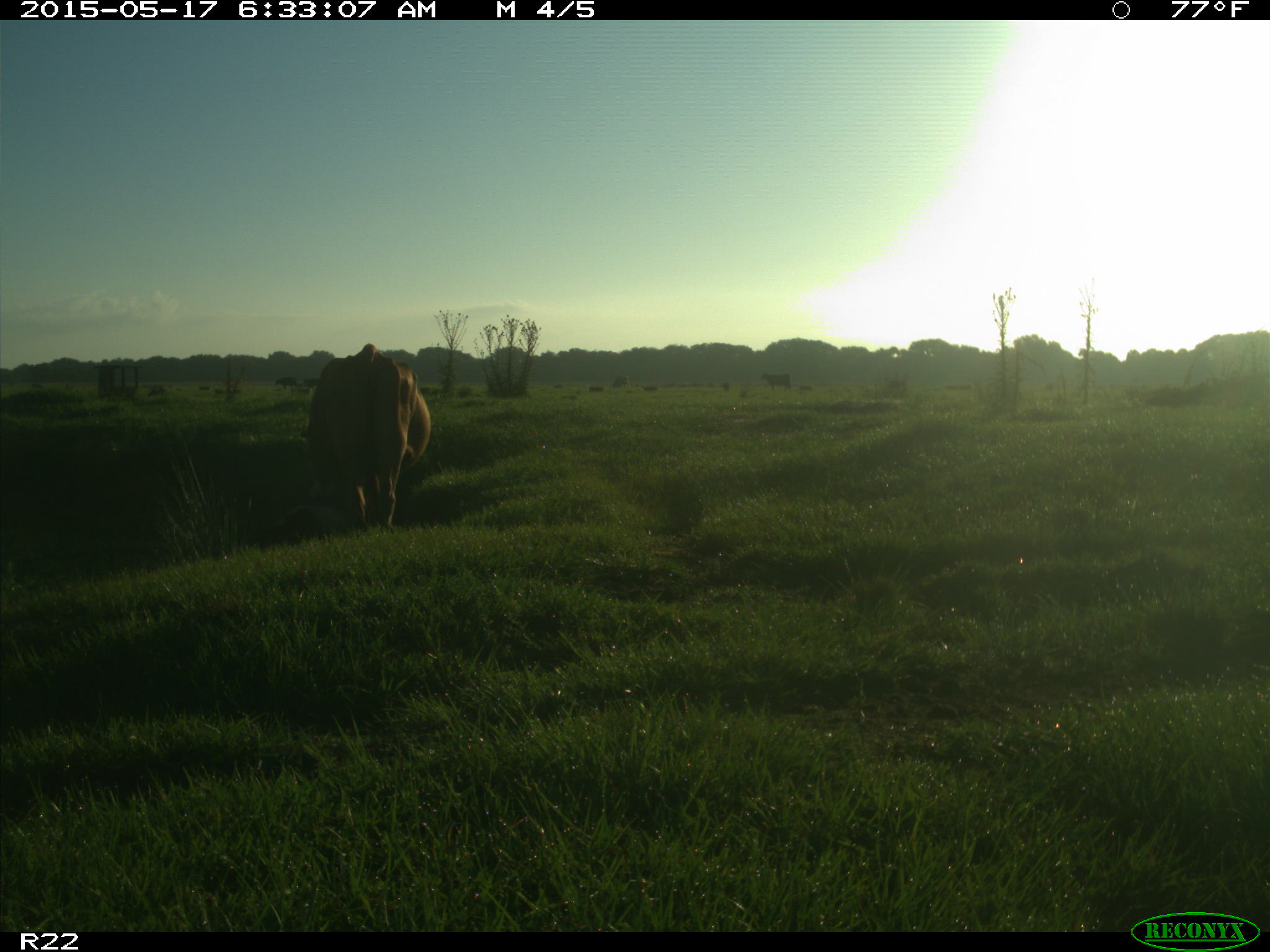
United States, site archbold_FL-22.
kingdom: Animalia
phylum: Chordata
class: Mammalia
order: Artiodactyla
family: Bovidae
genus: Bos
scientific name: Bos taurus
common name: domestic cow